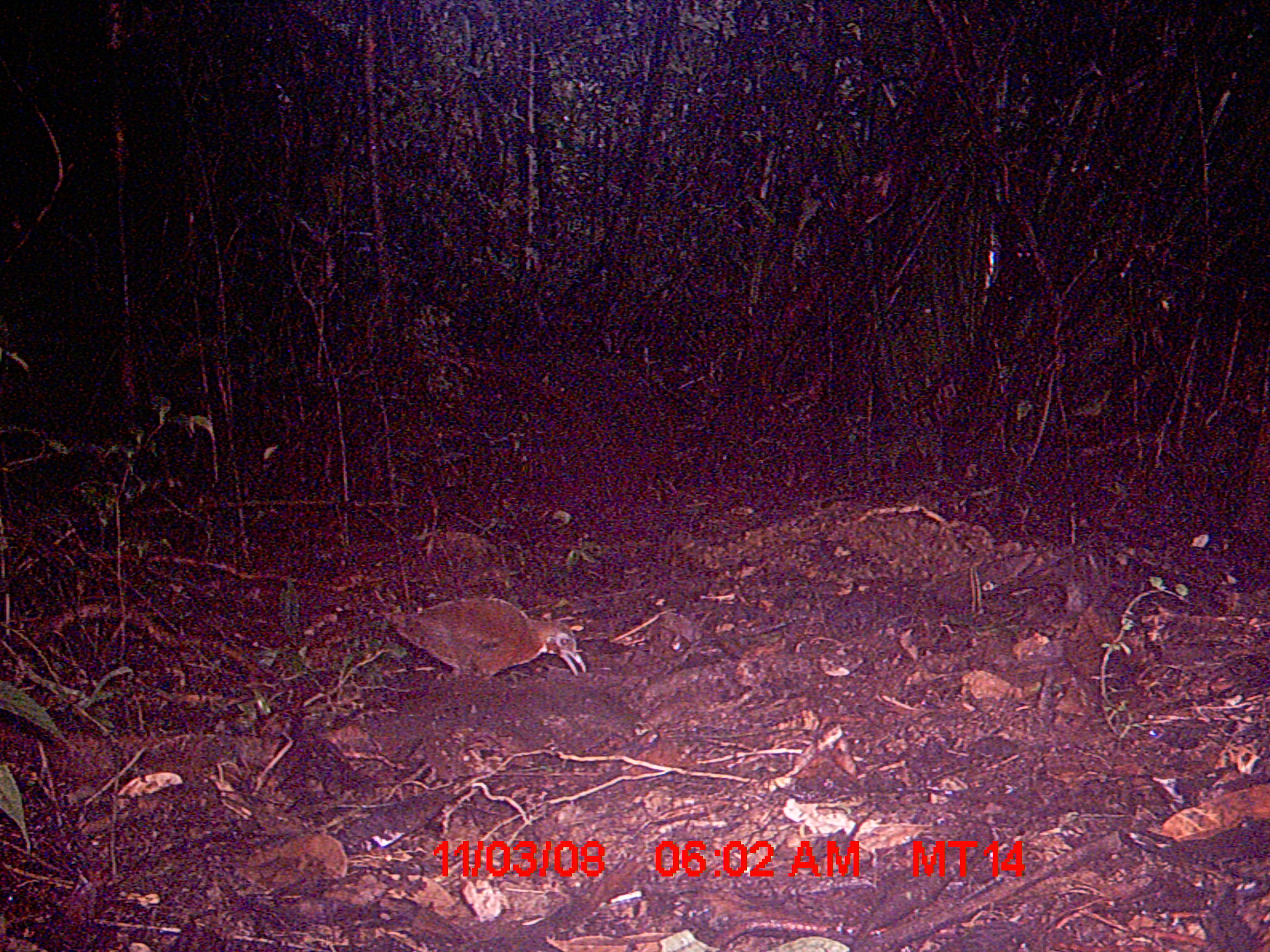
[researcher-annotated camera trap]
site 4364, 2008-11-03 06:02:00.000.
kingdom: Animalia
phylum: Chordata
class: Aves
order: Gruiformes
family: Sarothruridae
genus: Mentocrex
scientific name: Mentocrex kioloides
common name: madagascar wood rail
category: canirallus kioloides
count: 1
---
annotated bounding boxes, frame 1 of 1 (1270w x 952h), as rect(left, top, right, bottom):
canirallus kioloides: rect(386, 595, 585, 676)